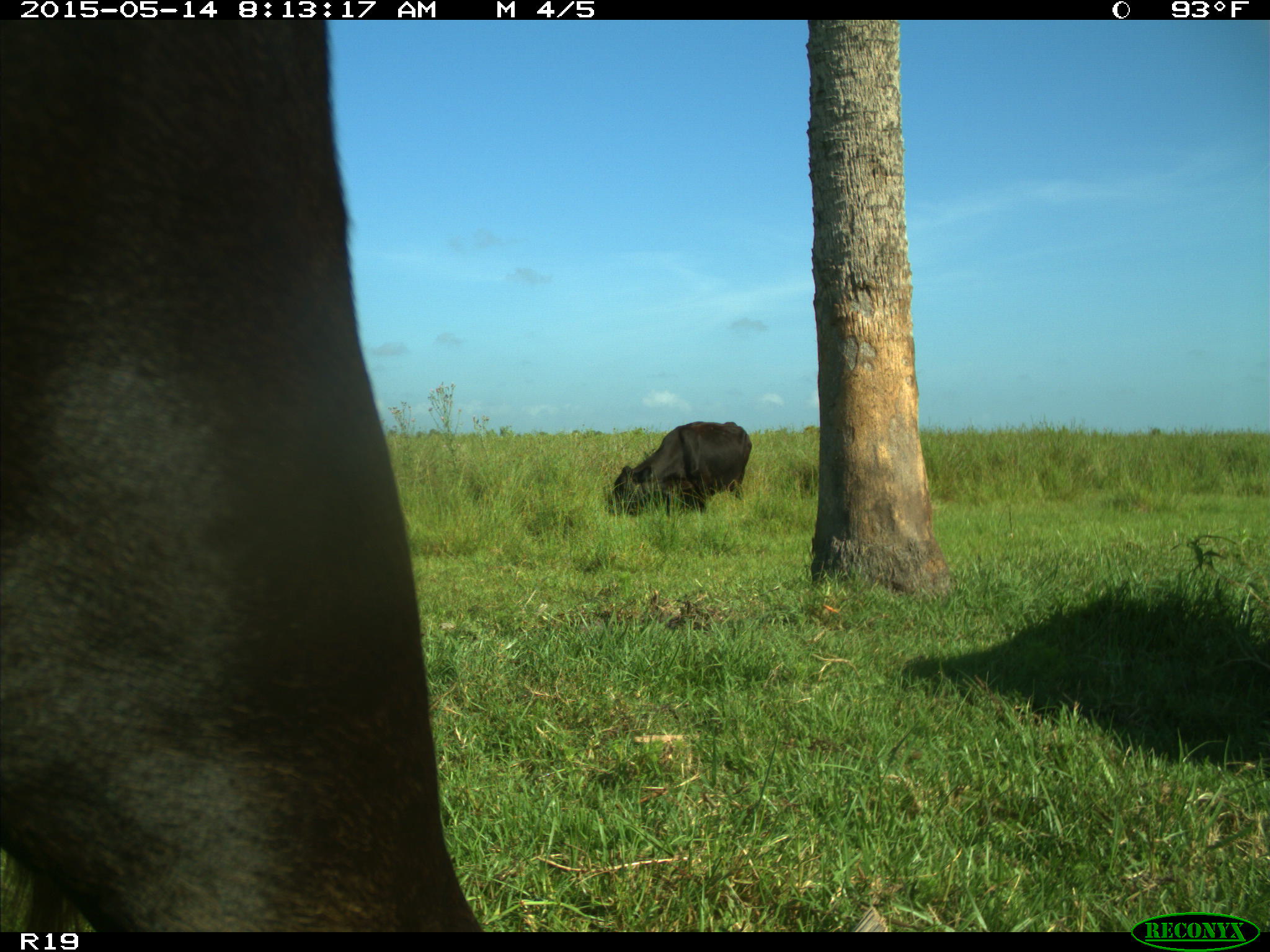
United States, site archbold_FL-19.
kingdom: Animalia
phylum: Chordata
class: Mammalia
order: Artiodactyla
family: Bovidae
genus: Bos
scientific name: Bos taurus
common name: domestic cow